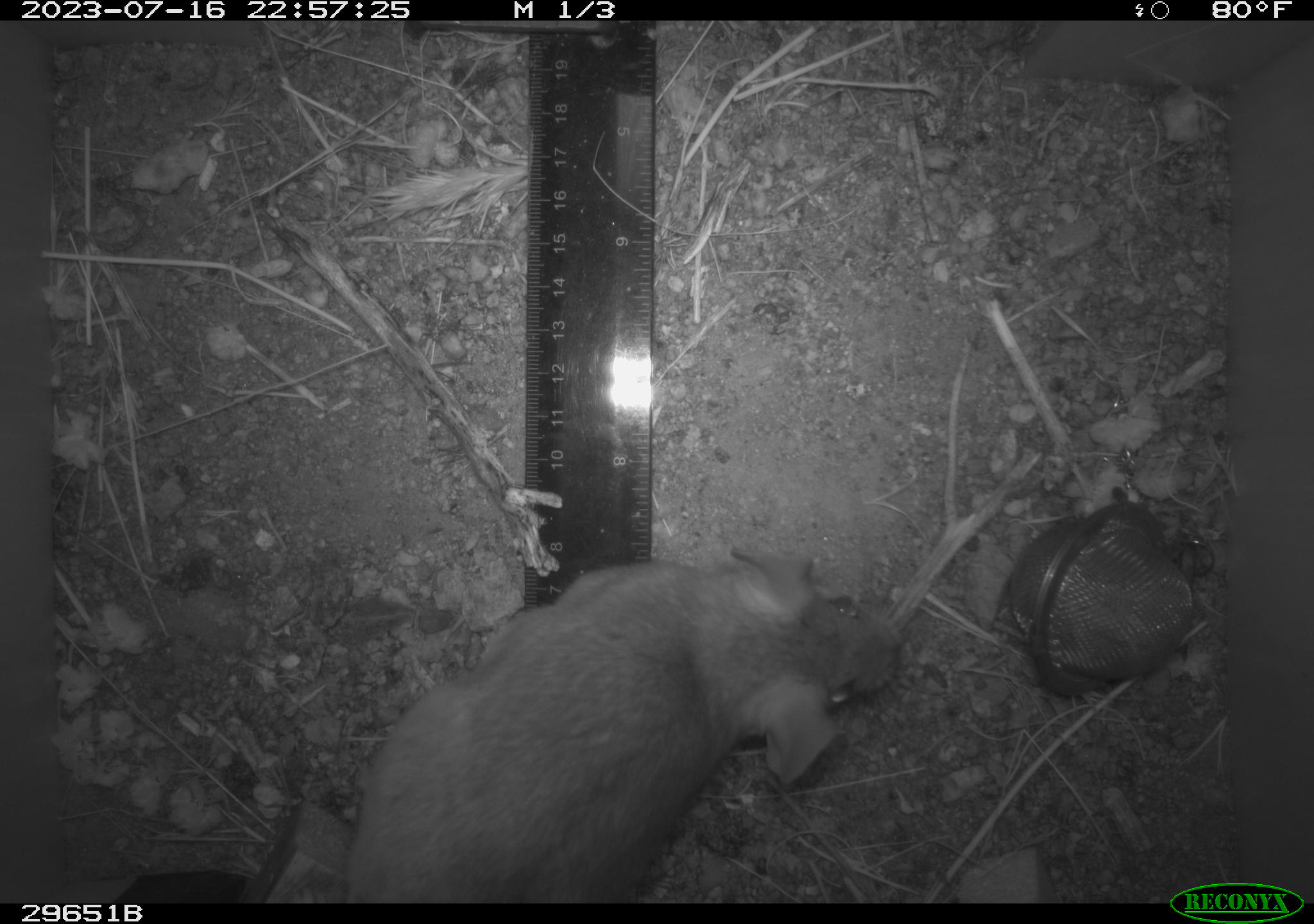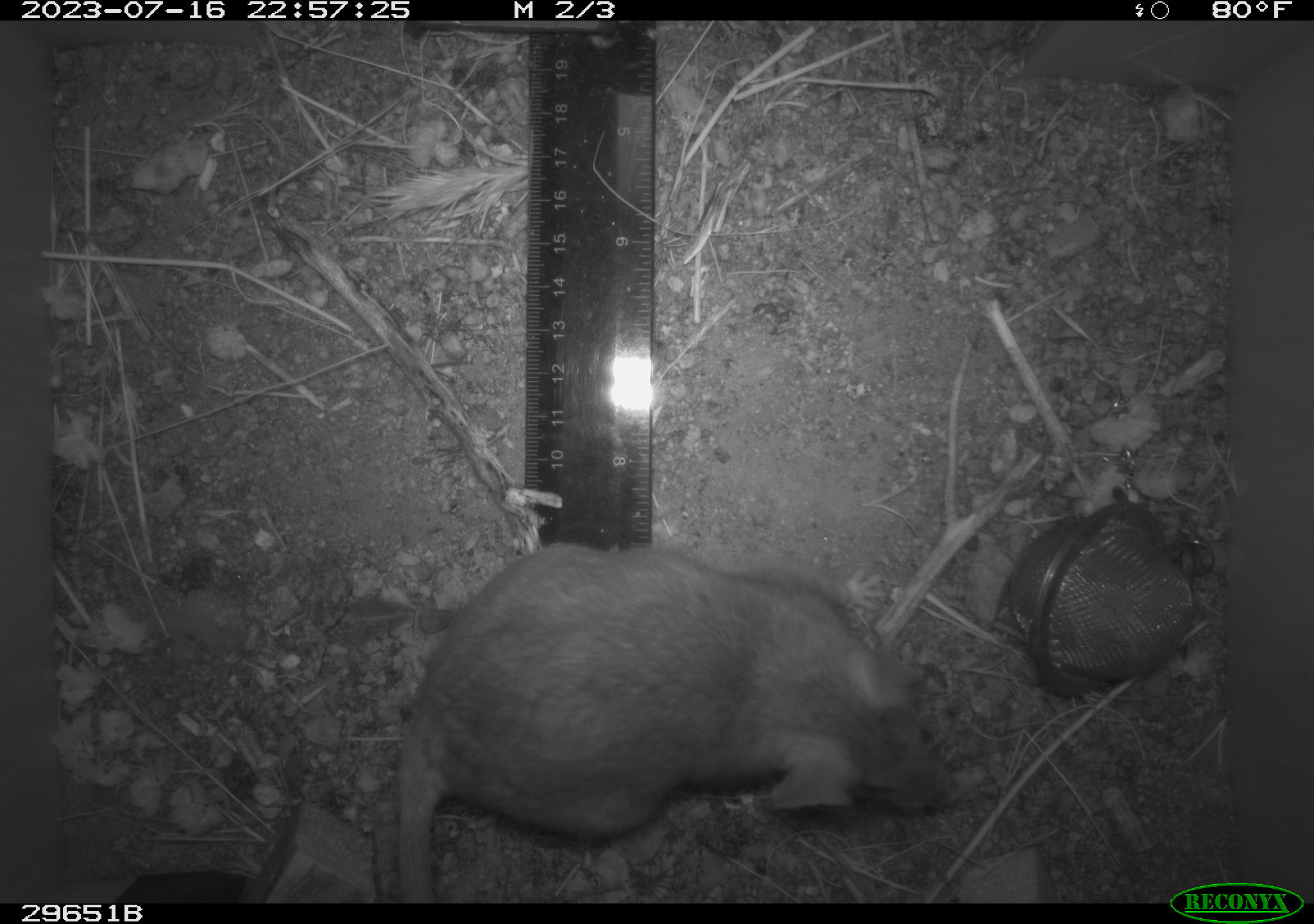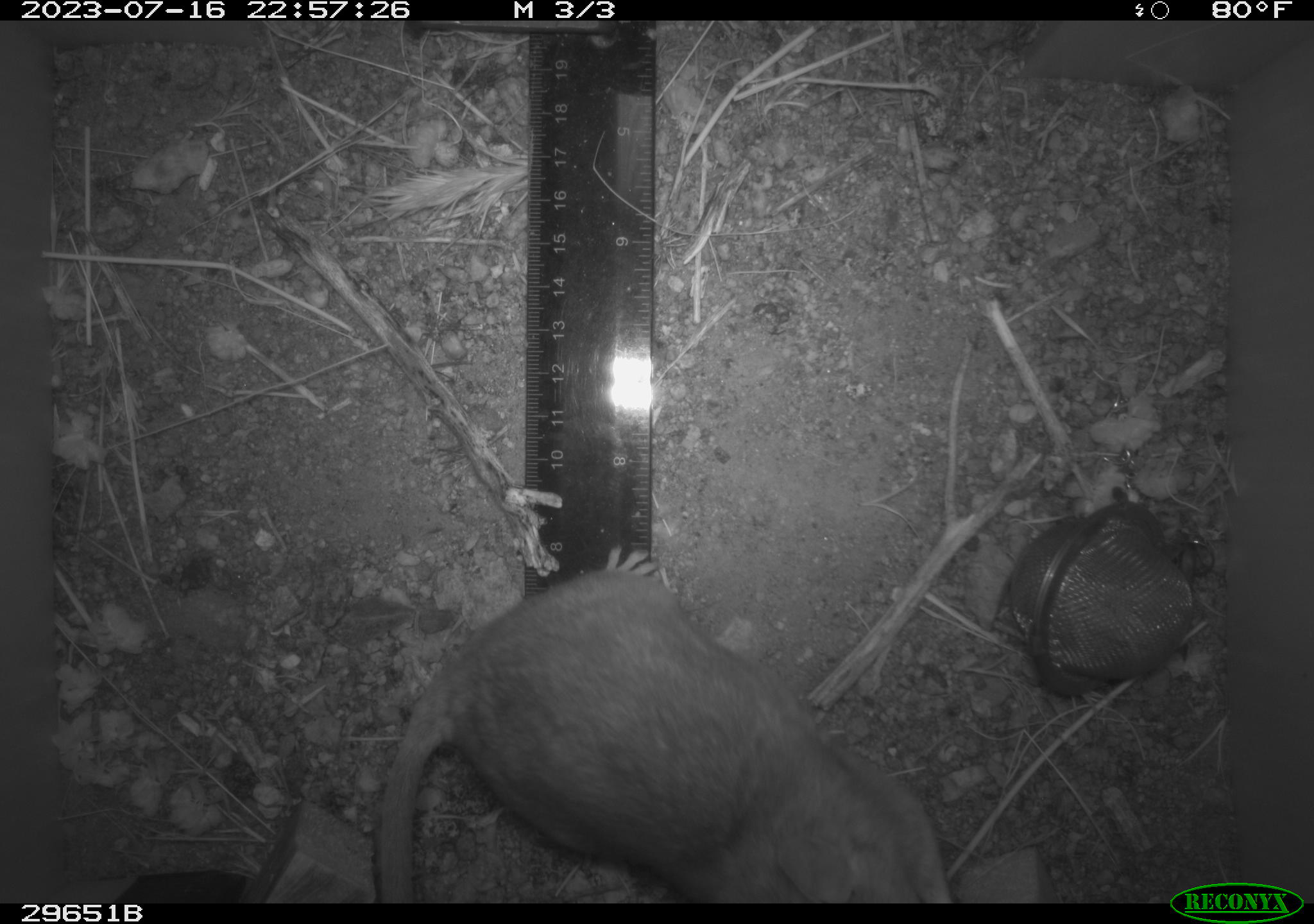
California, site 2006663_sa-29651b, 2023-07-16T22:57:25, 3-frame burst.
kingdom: Animalia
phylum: Chordata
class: Mammalia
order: Rodentia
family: Cricetidae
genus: Neotoma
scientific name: Neotoma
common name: pack rat or woodrat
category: neotoma species